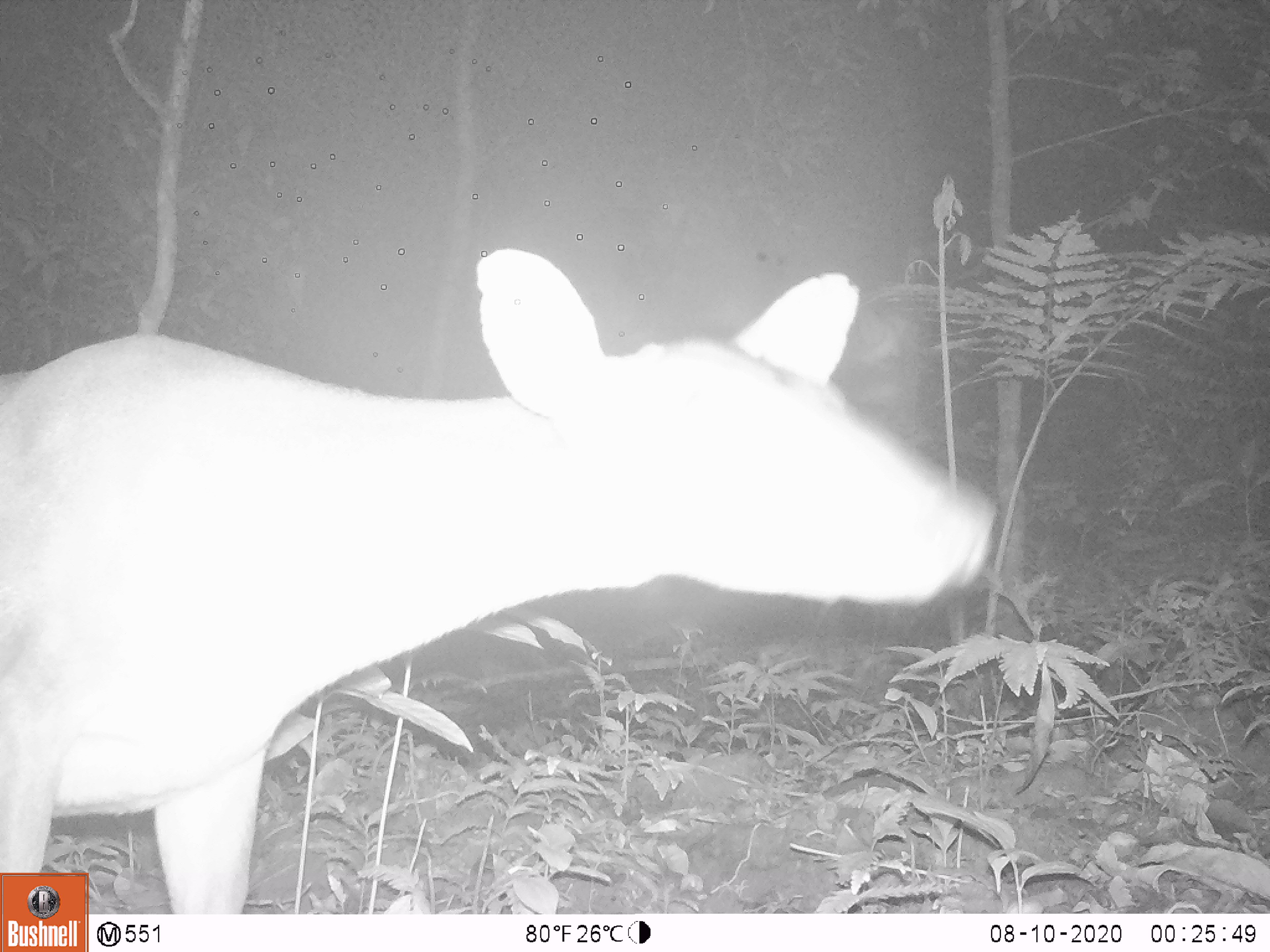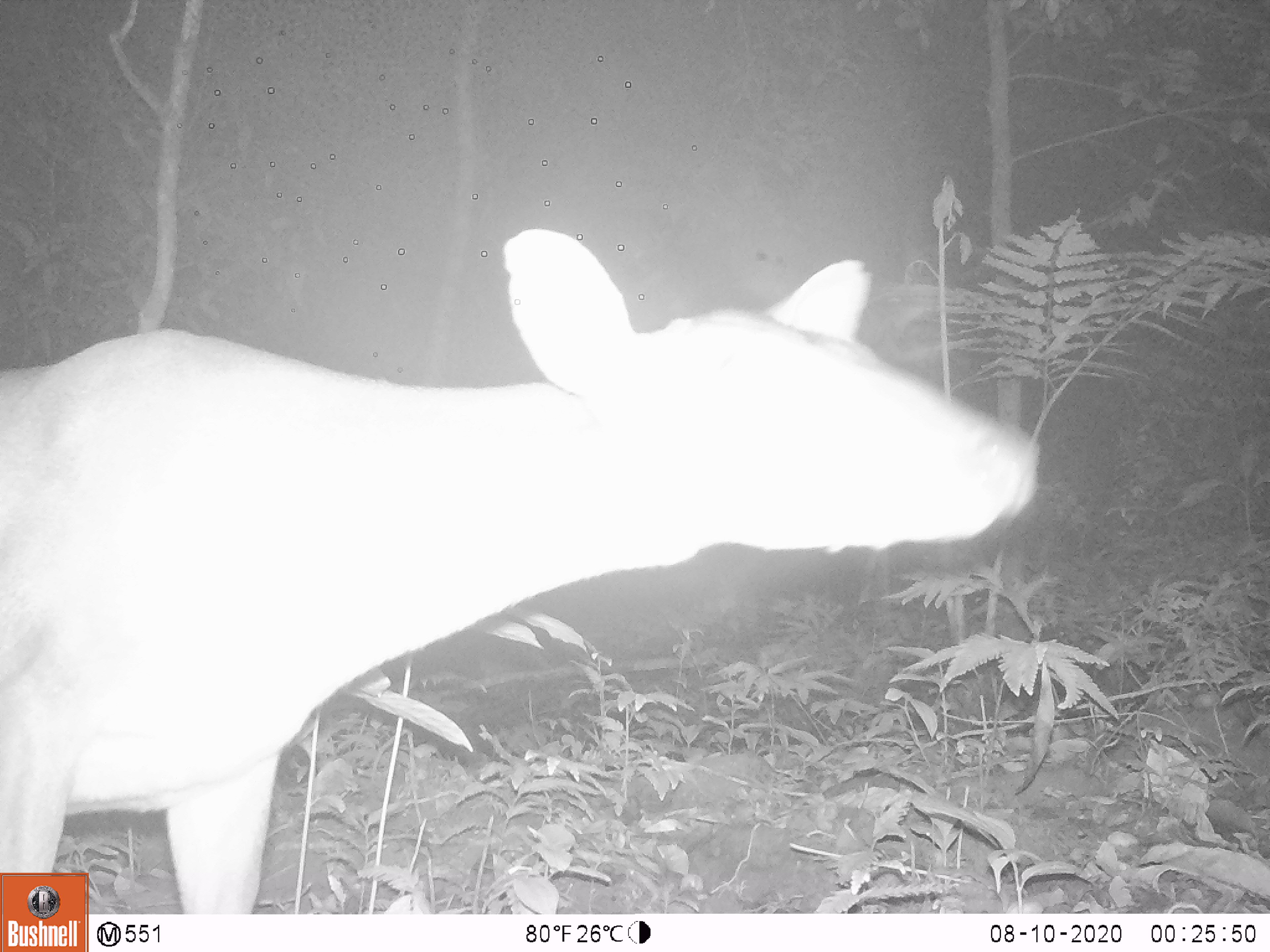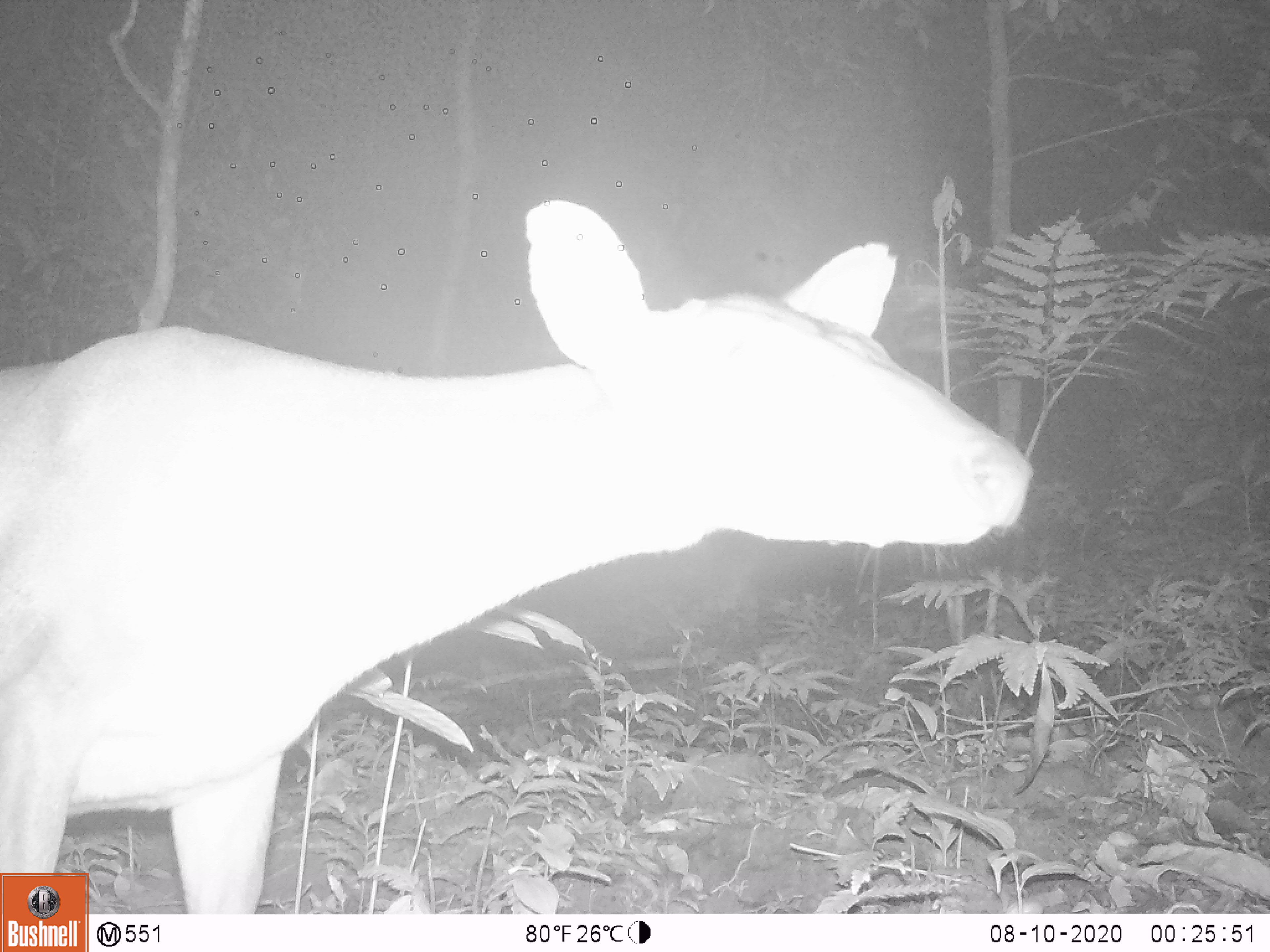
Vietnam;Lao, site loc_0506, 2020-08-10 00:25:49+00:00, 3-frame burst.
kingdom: Animalia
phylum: Chordata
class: Mammalia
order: Artiodactyla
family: Cervidae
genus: Muntiacus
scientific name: Muntiacus vuquangensis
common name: large-antlered muntjac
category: large antlered muntjac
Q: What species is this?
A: Large antlered muntjac (large-antlered muntjac) (Muntiacus vuquangensis).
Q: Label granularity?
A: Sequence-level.